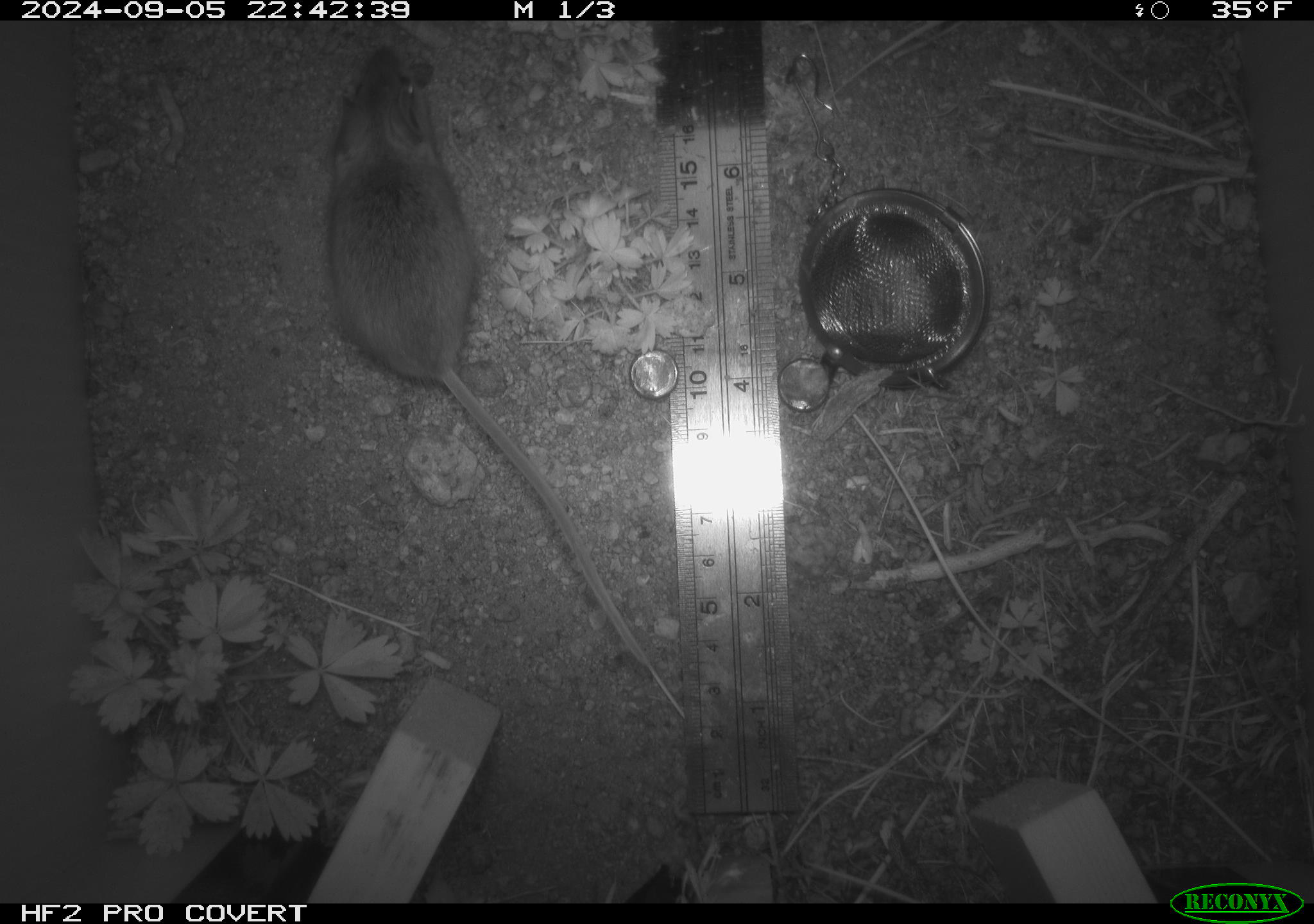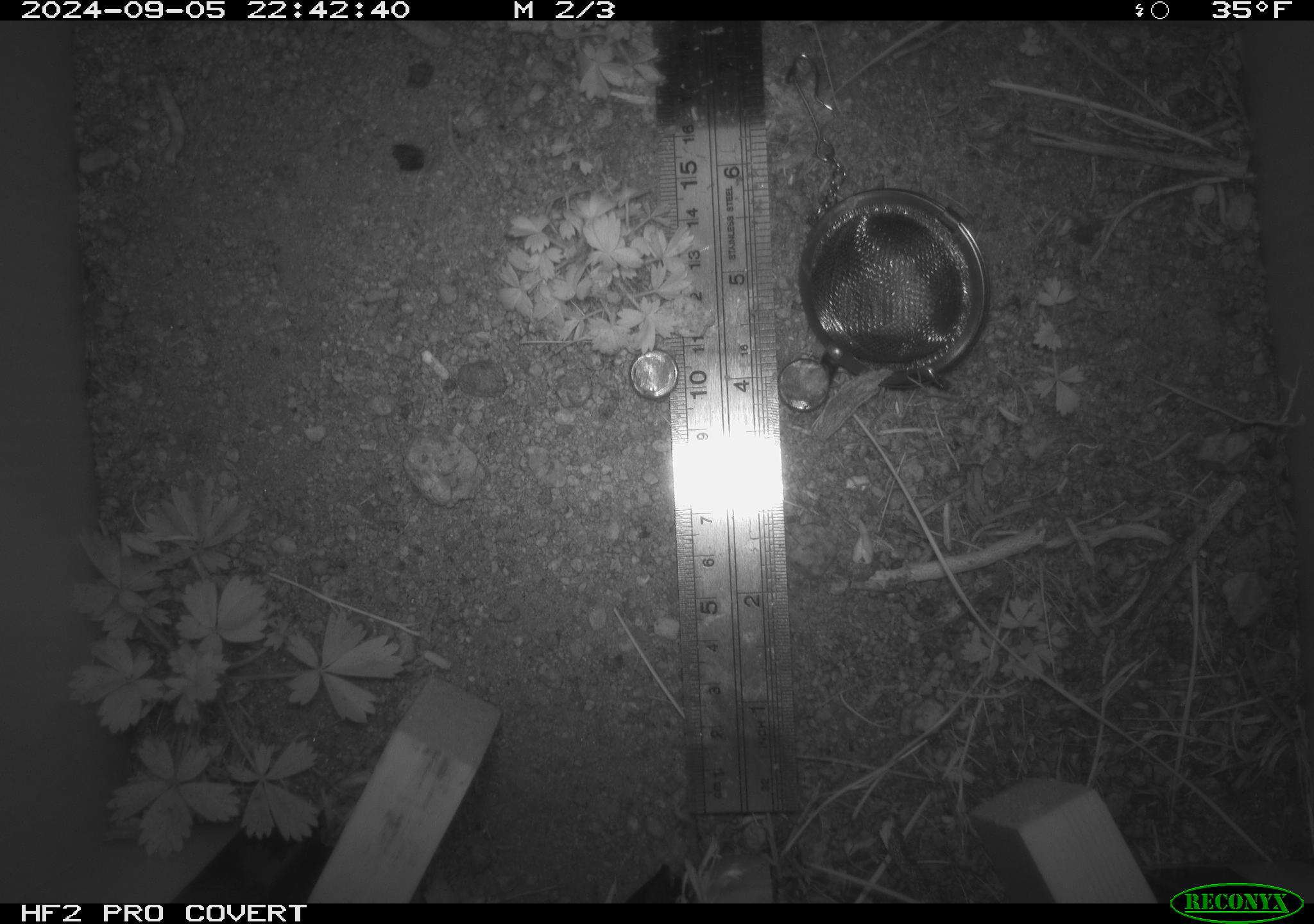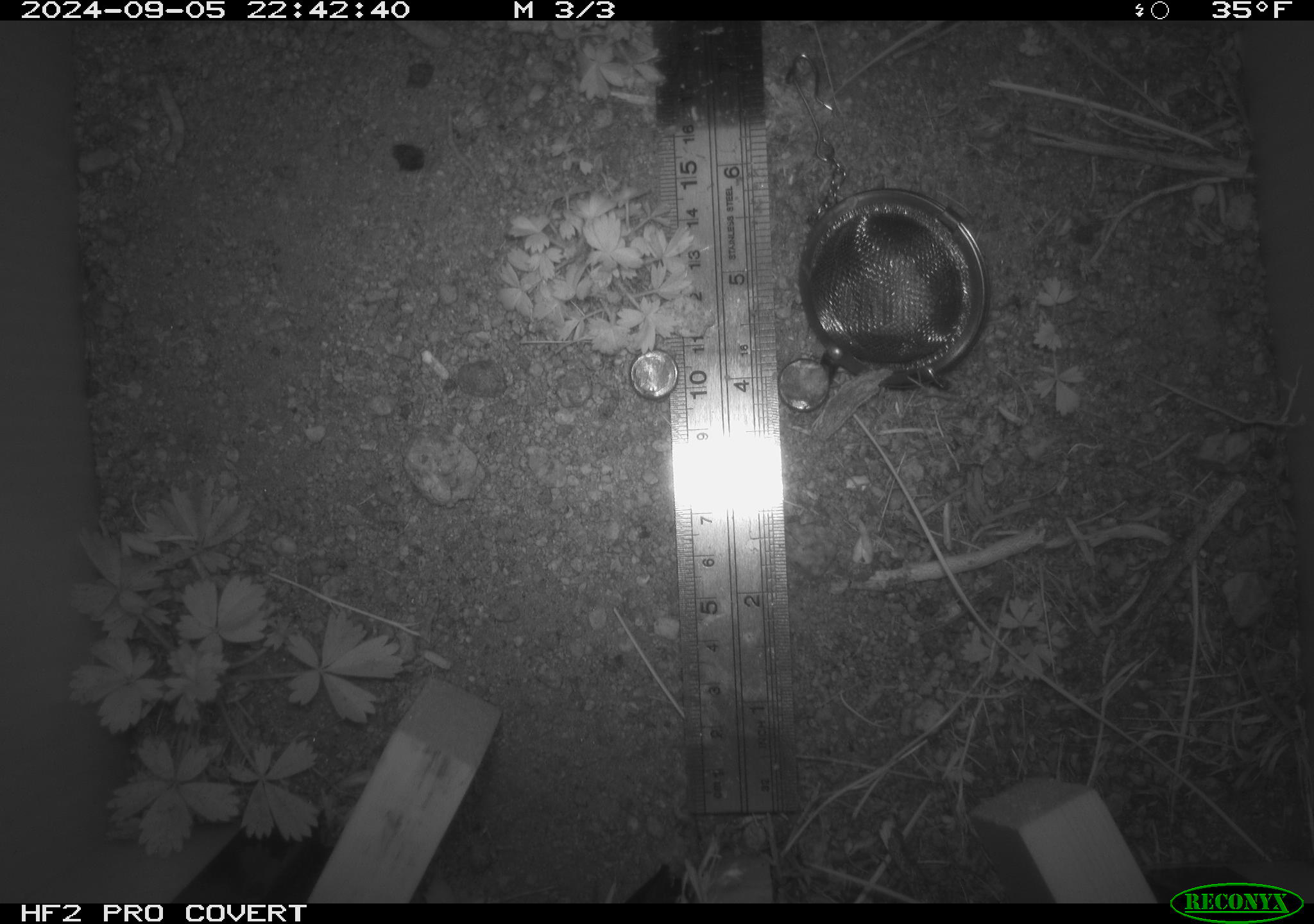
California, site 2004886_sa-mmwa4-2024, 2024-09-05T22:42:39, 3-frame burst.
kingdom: Animalia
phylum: Chordata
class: Mammalia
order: Rodentia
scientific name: Rodentia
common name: mouse species